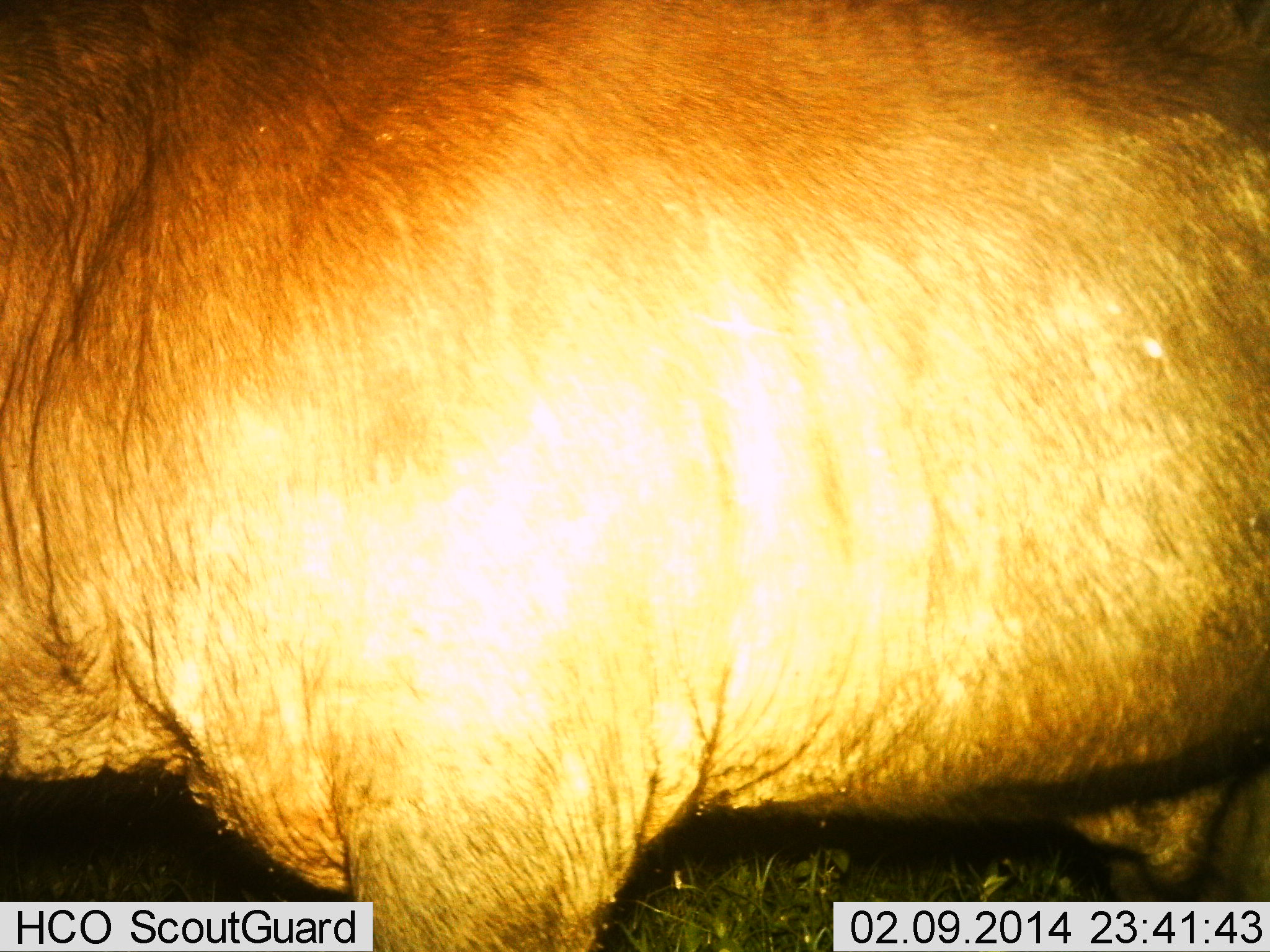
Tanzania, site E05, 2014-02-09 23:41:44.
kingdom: Animalia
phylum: Chordata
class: Mammalia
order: Artiodactyla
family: Bovidae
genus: Syncerus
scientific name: Syncerus caffer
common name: cape buffalo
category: buffalo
Buffalo (cape buffalo) (Syncerus caffer), count 1. Behavior (volunteer vote fractions): standing 78%, resting 0%, moving 22%, interacting 0%. Young present (vote fraction): 0%. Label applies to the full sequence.